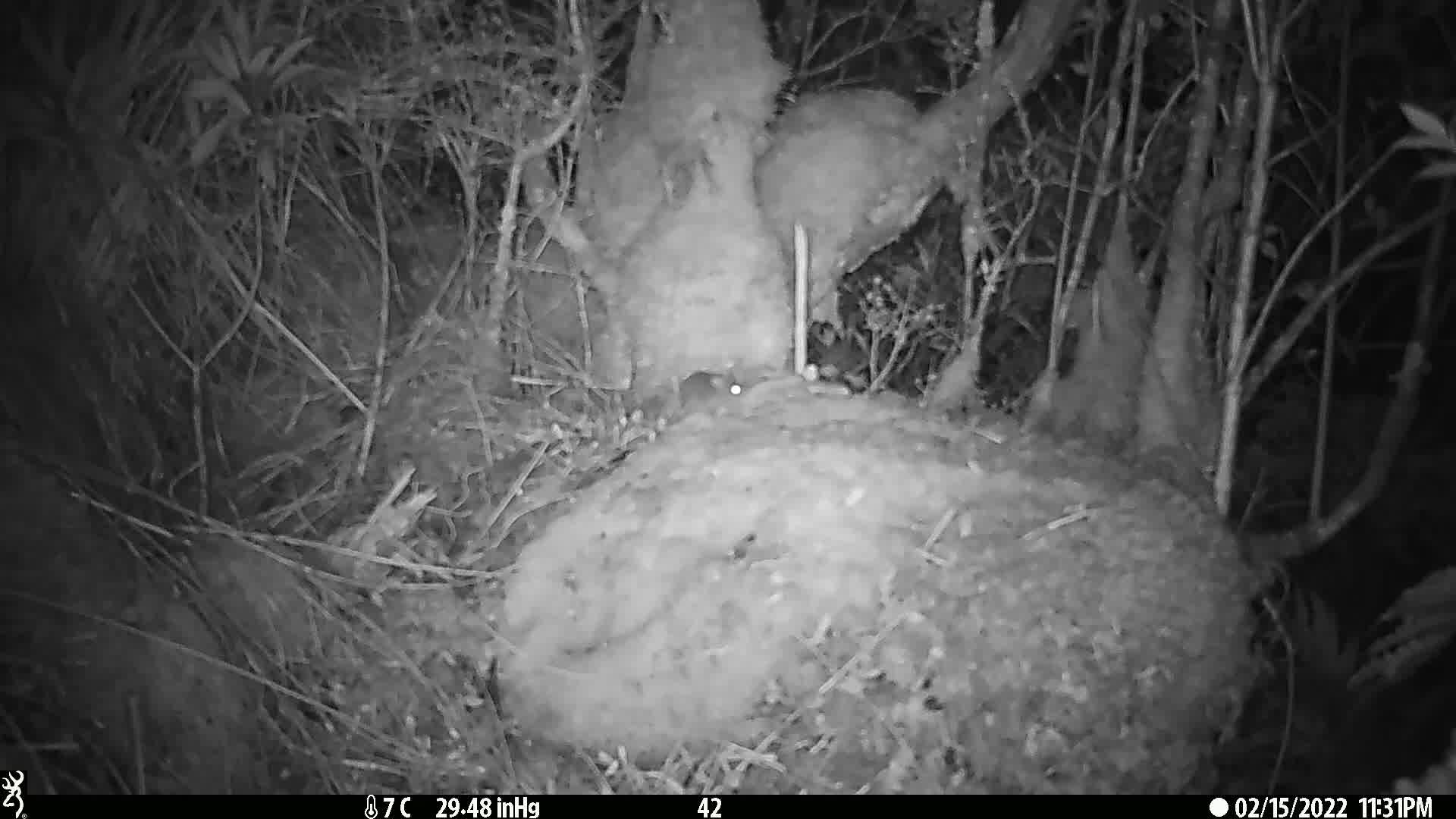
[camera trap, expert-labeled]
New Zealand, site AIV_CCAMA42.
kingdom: Animalia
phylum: Chordata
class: Mammalia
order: Rodentia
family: Muridae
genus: Mus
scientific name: Mus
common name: mouse